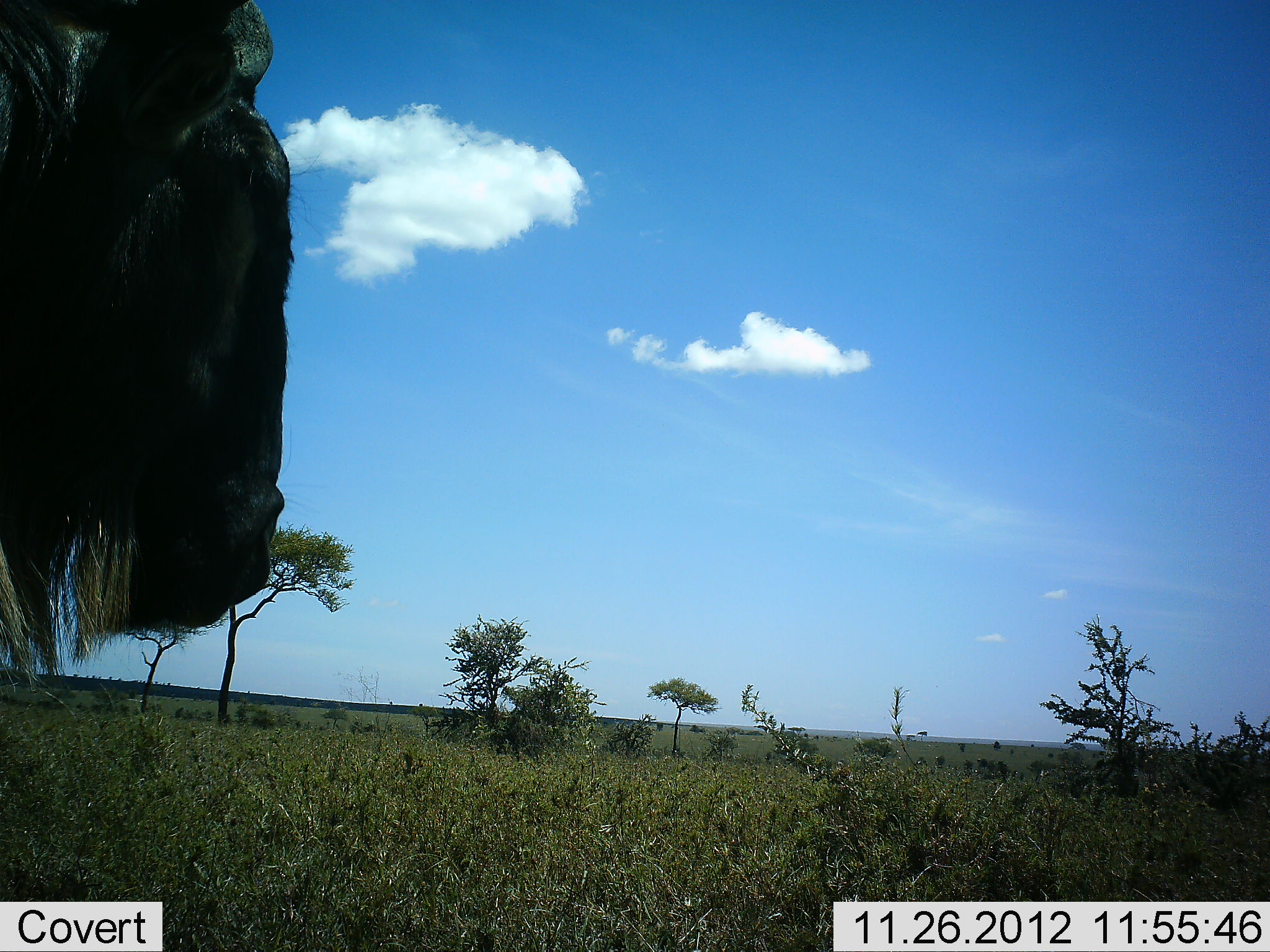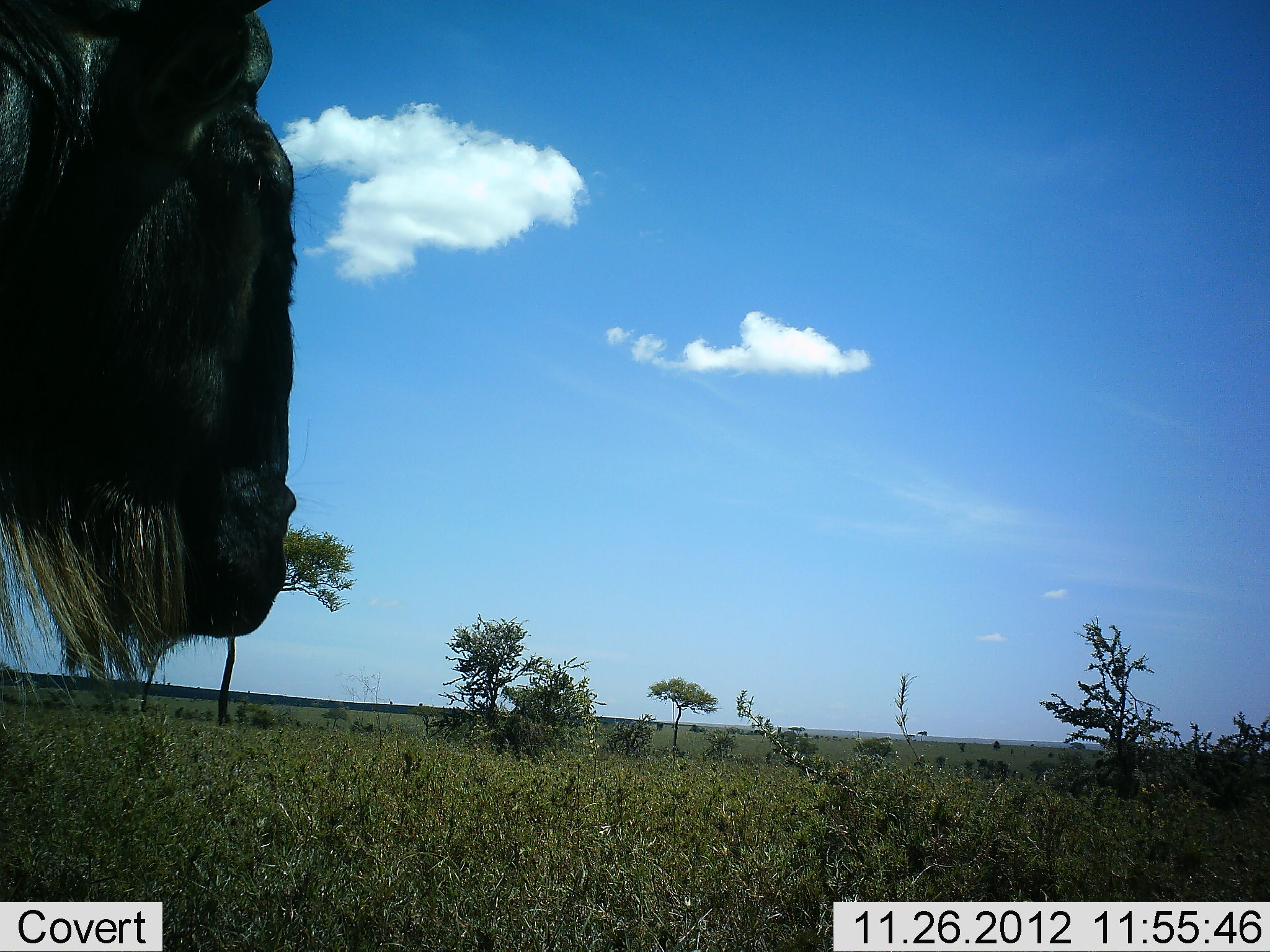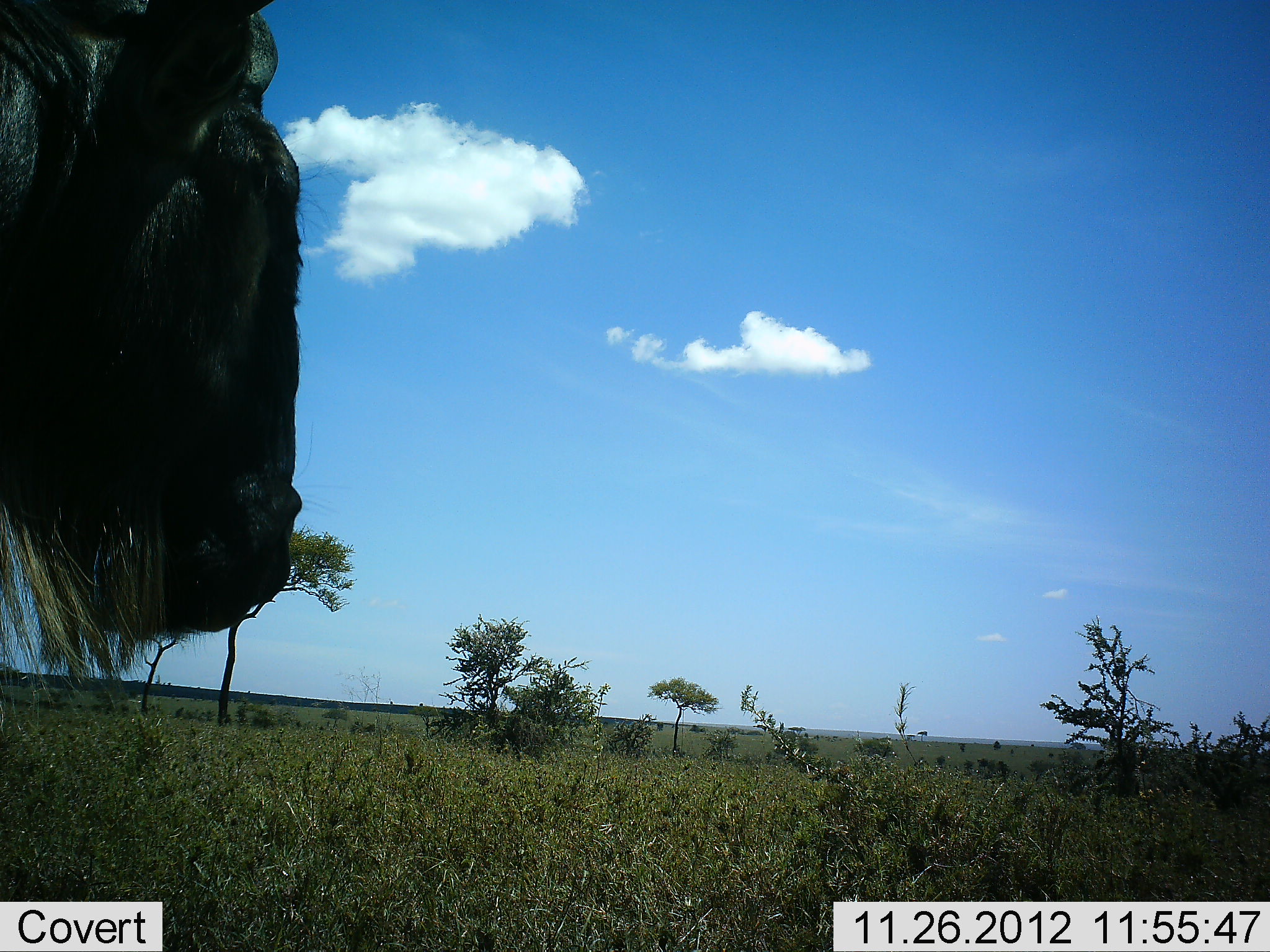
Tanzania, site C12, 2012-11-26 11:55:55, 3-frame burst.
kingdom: Animalia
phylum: Chordata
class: Mammalia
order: Artiodactyla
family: Bovidae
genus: Connochaetes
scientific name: Connochaetes taurinus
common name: blue wildebeest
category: wildebeest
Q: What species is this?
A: Wildebeest (blue wildebeest) (Connochaetes taurinus).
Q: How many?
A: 1.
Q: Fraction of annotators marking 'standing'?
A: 70%.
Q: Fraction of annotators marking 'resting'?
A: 0%.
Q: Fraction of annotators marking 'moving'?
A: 0%.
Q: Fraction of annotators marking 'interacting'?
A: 0%.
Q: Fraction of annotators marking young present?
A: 0%.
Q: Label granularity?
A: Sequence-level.